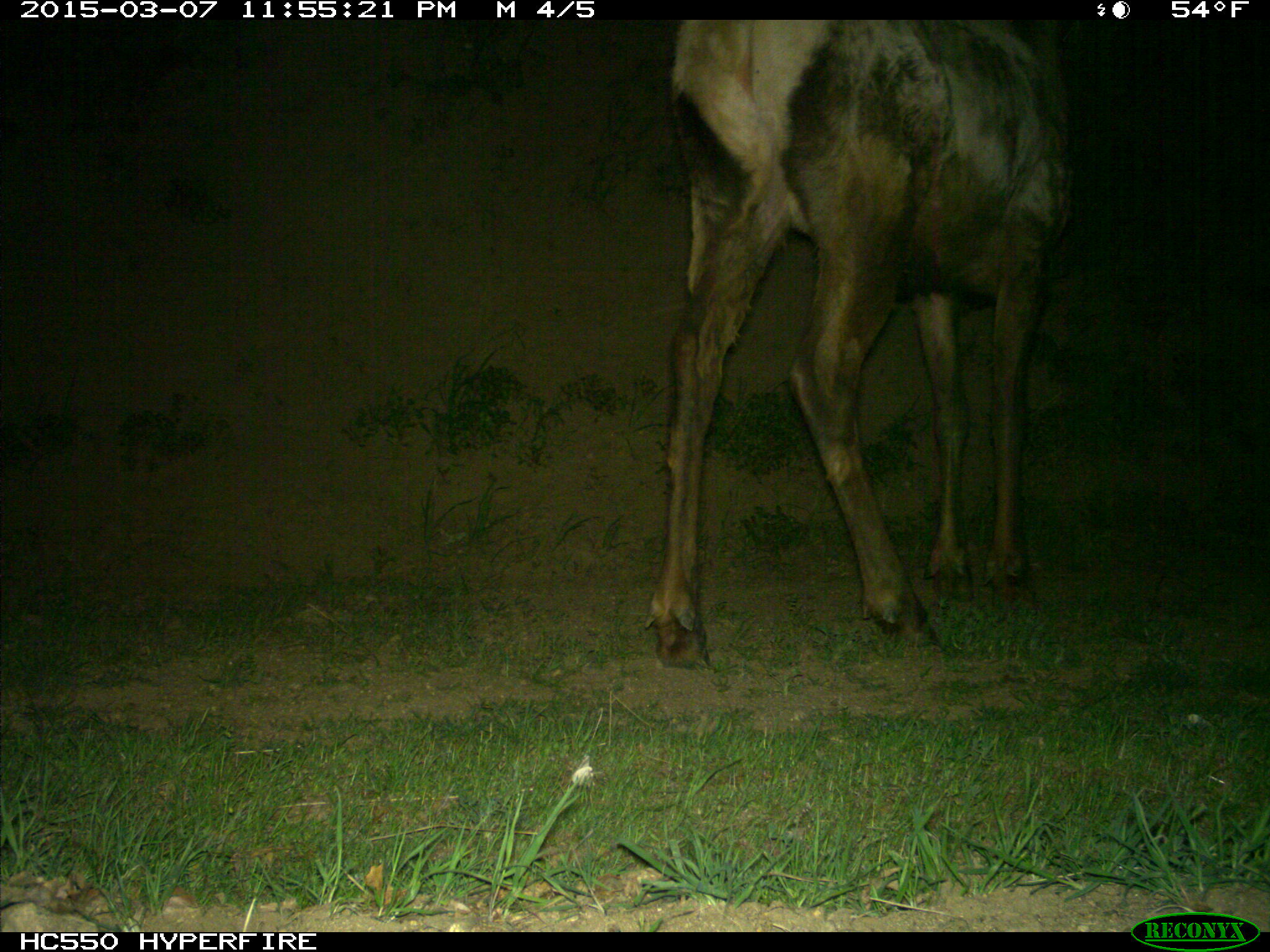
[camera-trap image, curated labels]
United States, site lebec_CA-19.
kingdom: Animalia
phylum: Chordata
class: Mammalia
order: Artiodactyla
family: Cervidae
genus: Cervus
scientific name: Cervus canadensis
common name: elk